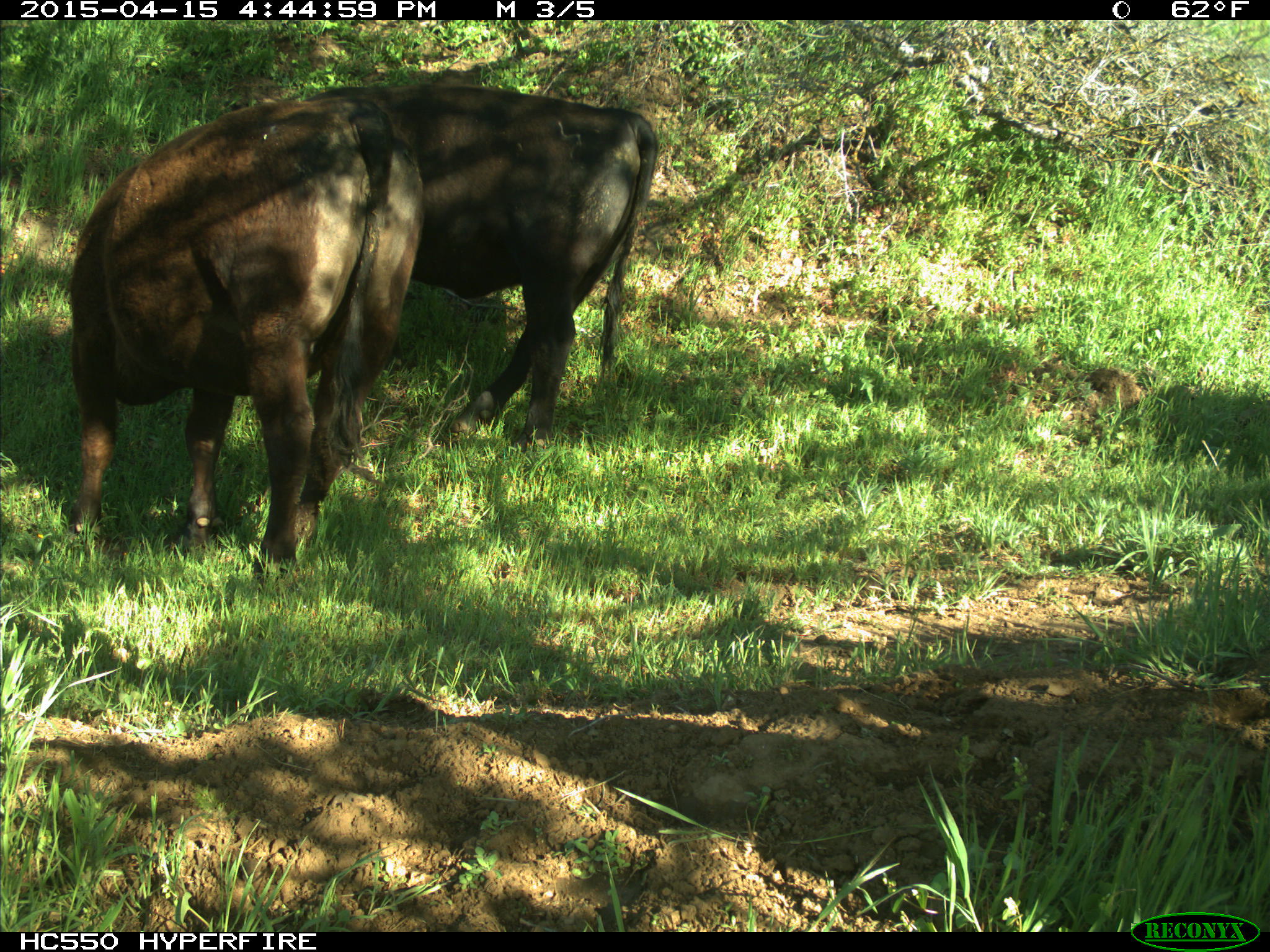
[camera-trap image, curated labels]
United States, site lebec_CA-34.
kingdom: Animalia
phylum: Chordata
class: Mammalia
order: Artiodactyla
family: Bovidae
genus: Bos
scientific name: Bos taurus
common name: domestic cow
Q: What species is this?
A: Bos taurus (domestic cow).